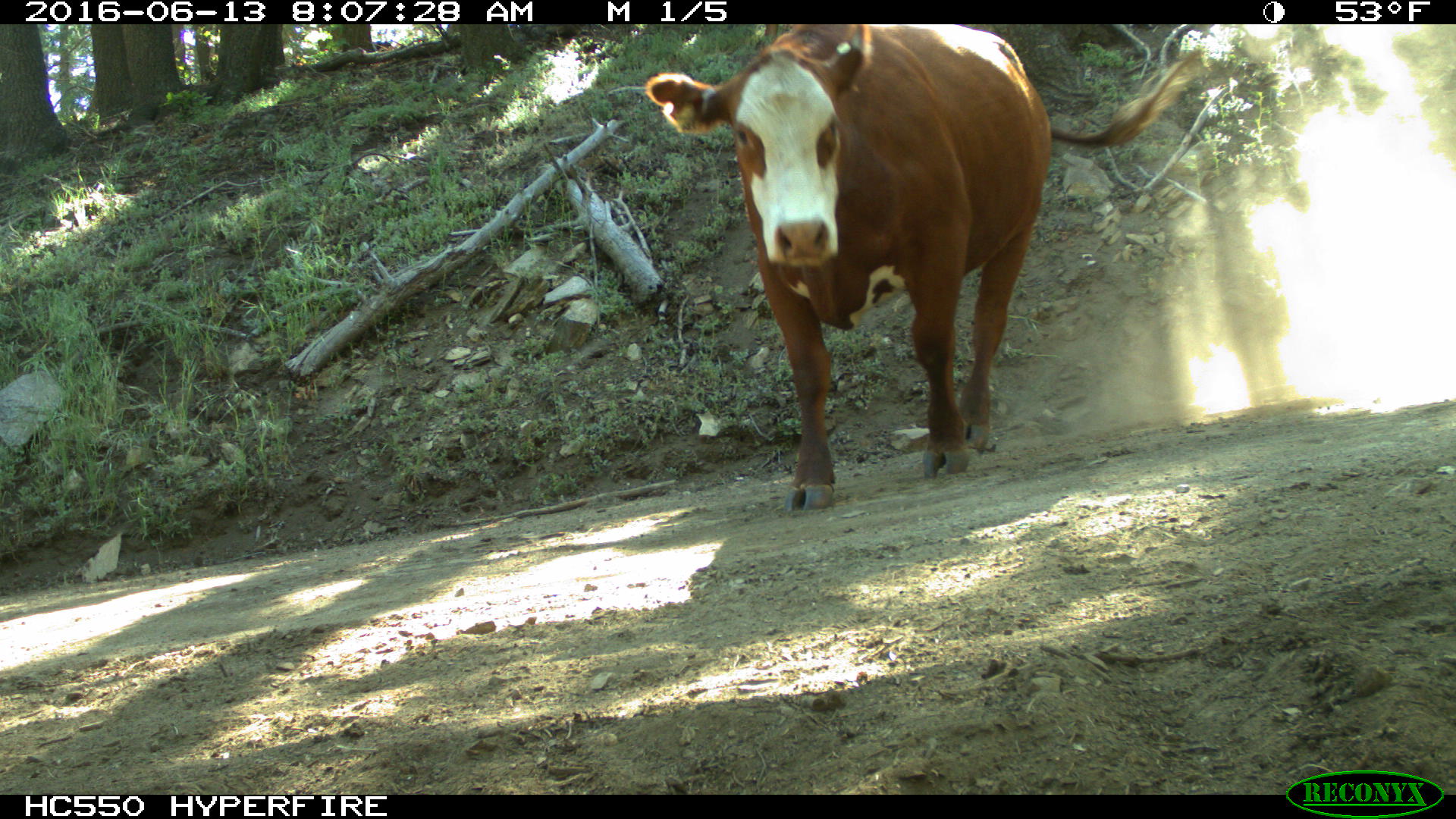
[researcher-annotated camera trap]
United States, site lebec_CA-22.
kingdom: Animalia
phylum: Chordata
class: Mammalia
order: Artiodactyla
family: Bovidae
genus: Bos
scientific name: Bos taurus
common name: domestic cow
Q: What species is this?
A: Bos taurus (domestic cow).